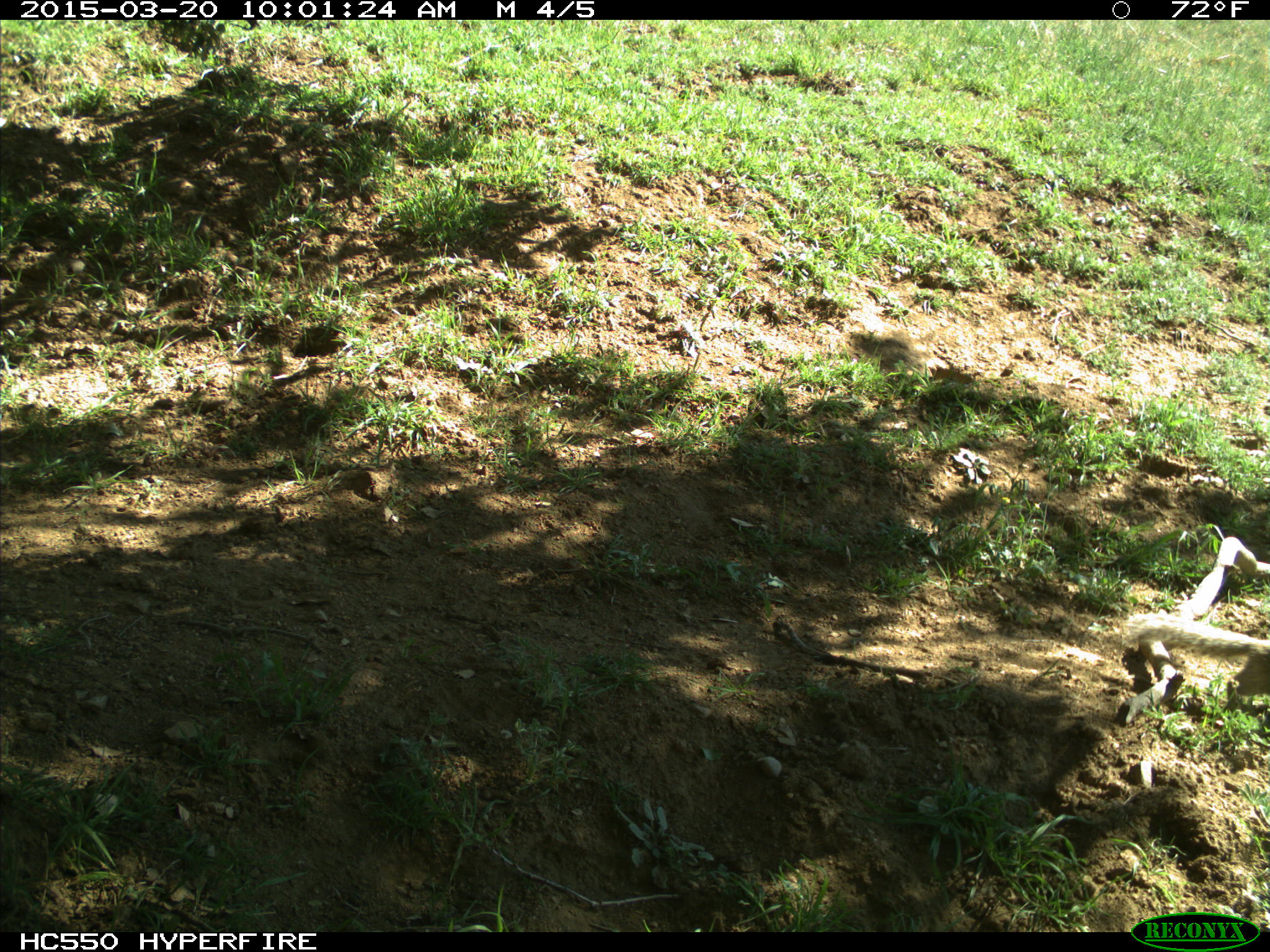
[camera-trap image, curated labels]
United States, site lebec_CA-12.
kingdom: Animalia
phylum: Chordata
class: Mammalia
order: Rodentia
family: Sciuridae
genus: Otospermophilus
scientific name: Otospermophilus beecheyi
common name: california ground squirrel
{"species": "Otospermophilus beecheyi (california ground squirrel)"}